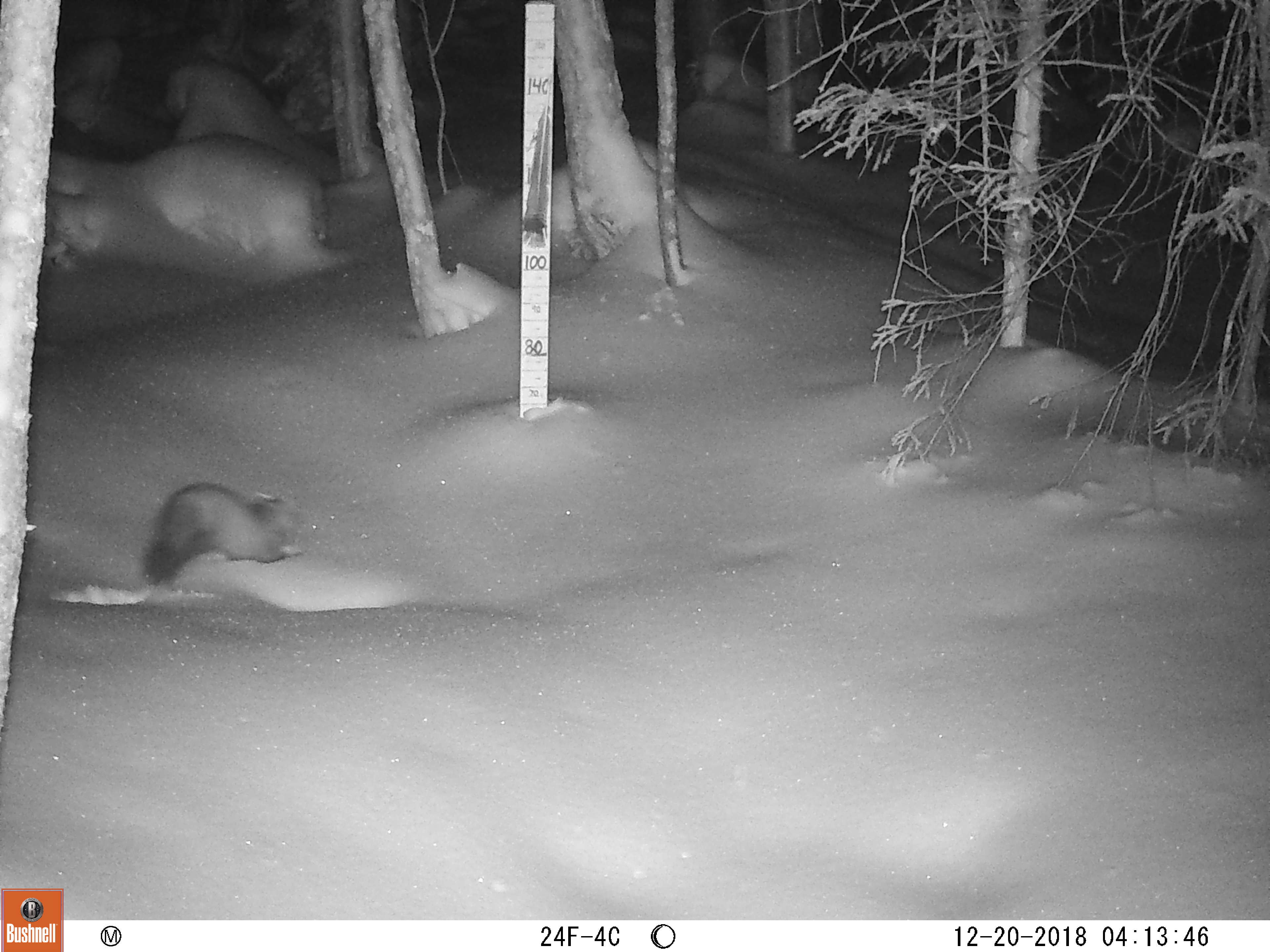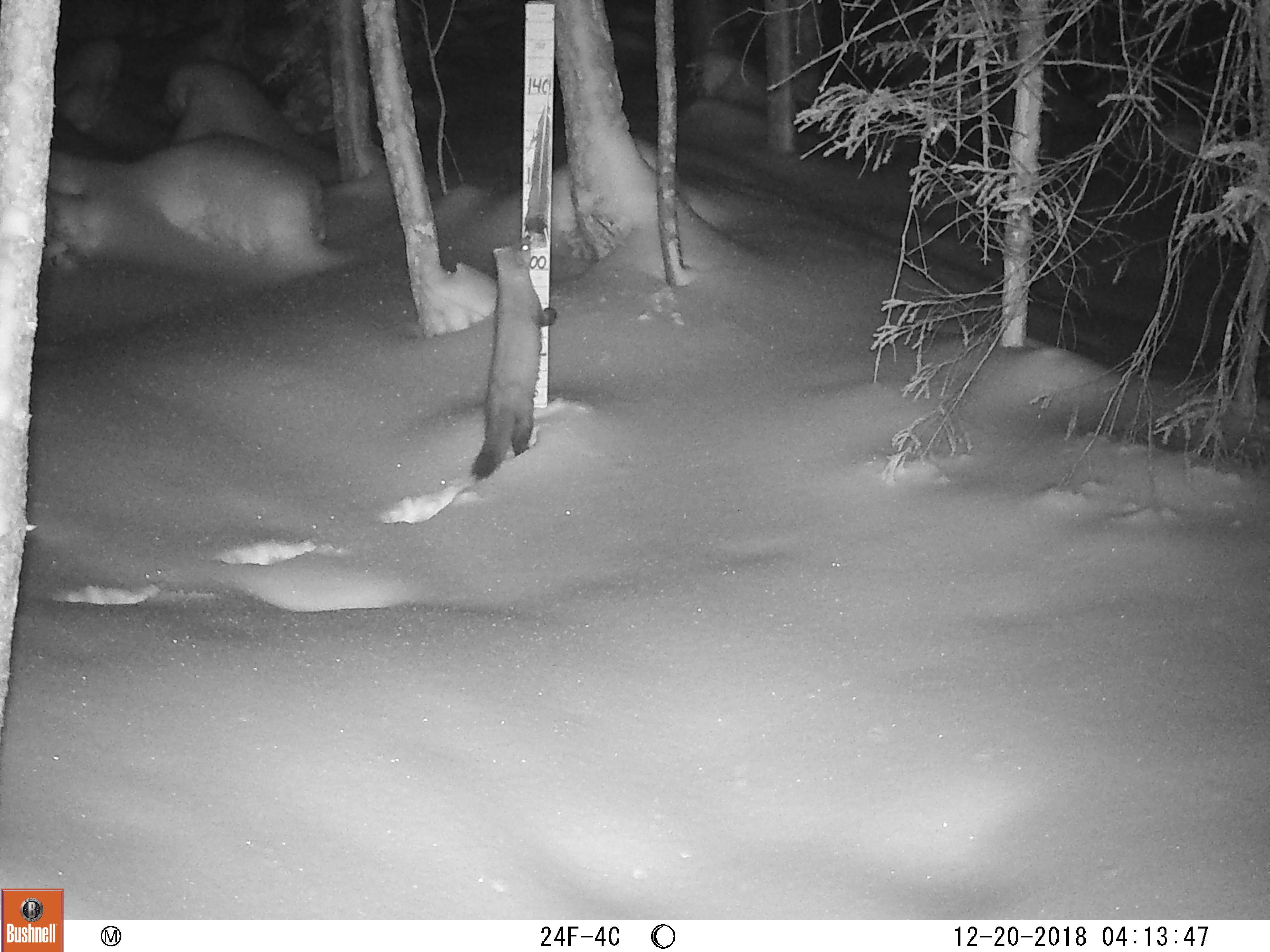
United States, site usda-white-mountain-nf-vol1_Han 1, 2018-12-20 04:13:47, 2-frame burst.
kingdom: Animalia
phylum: Chordata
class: Mammalia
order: Carnivora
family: Mustelidae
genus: Martes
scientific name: Martes americana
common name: american marten